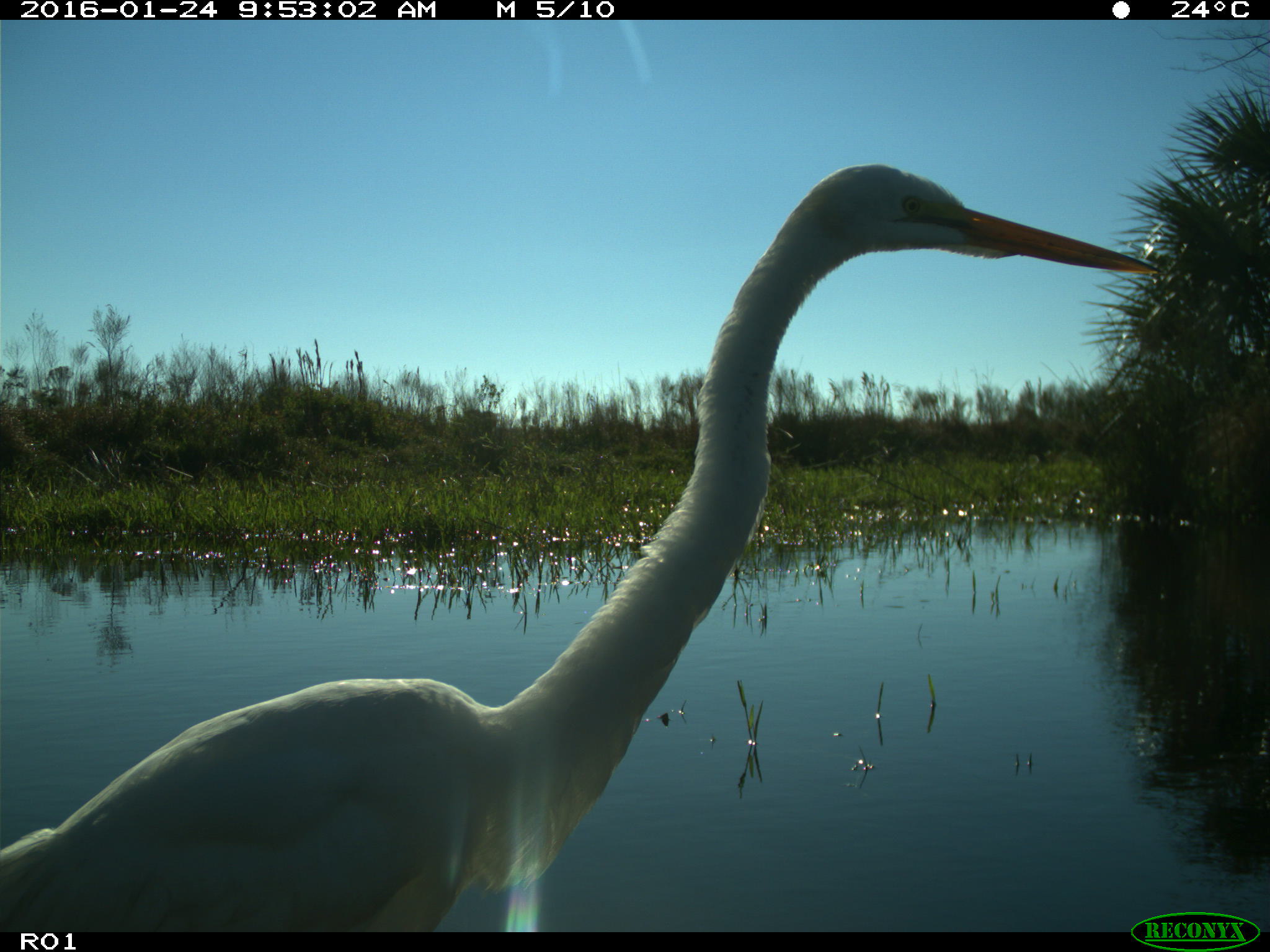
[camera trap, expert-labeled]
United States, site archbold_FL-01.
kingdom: Animalia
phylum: Chordata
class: Aves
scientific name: Aves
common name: birds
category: unidentified bird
Unidentified bird (birds) (Aves).